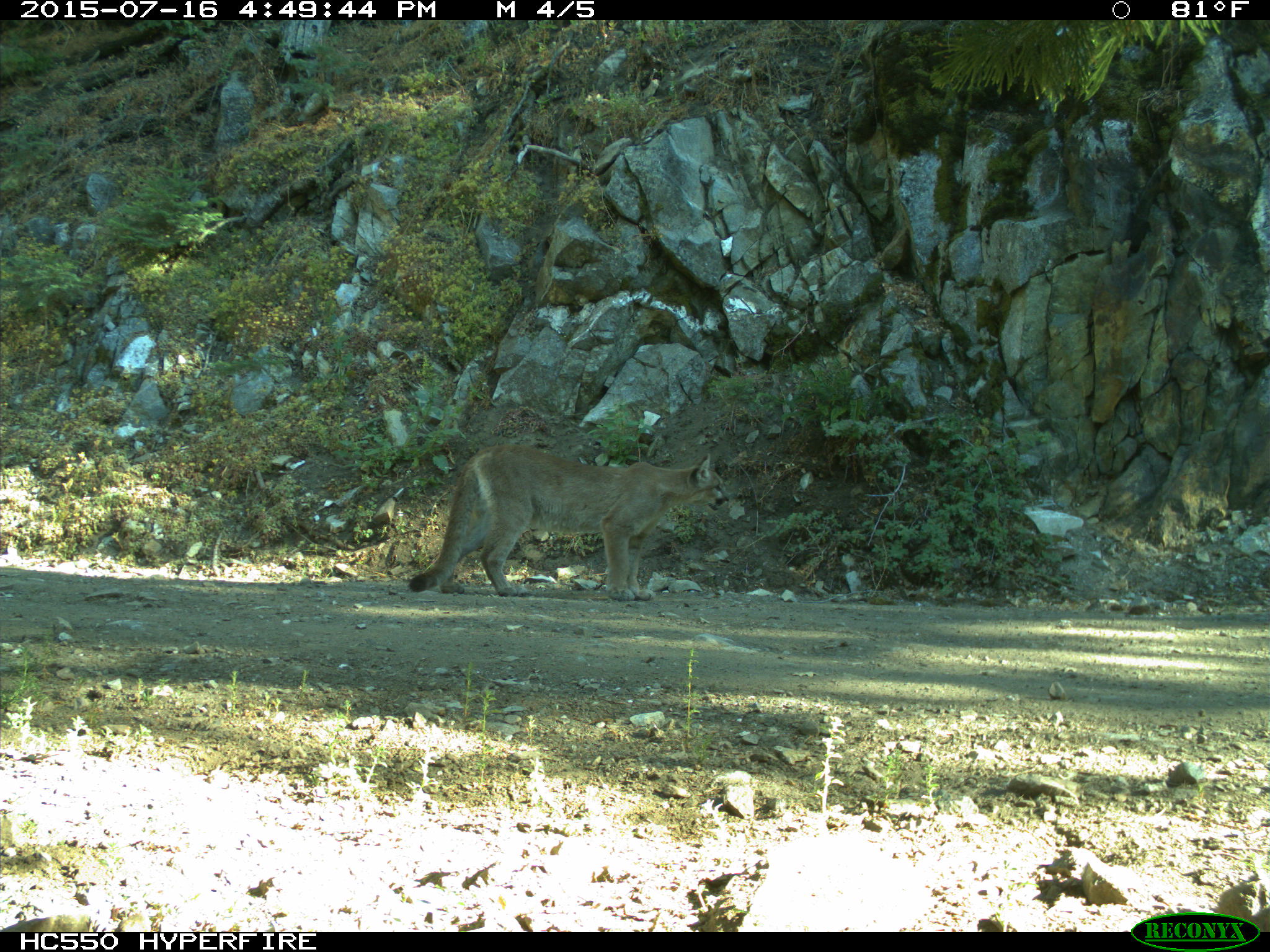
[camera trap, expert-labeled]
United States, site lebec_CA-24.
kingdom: Animalia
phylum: Chordata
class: Mammalia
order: Carnivora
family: Felidae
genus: Puma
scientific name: Puma concolor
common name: mountain lion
Puma concolor (mountain lion).